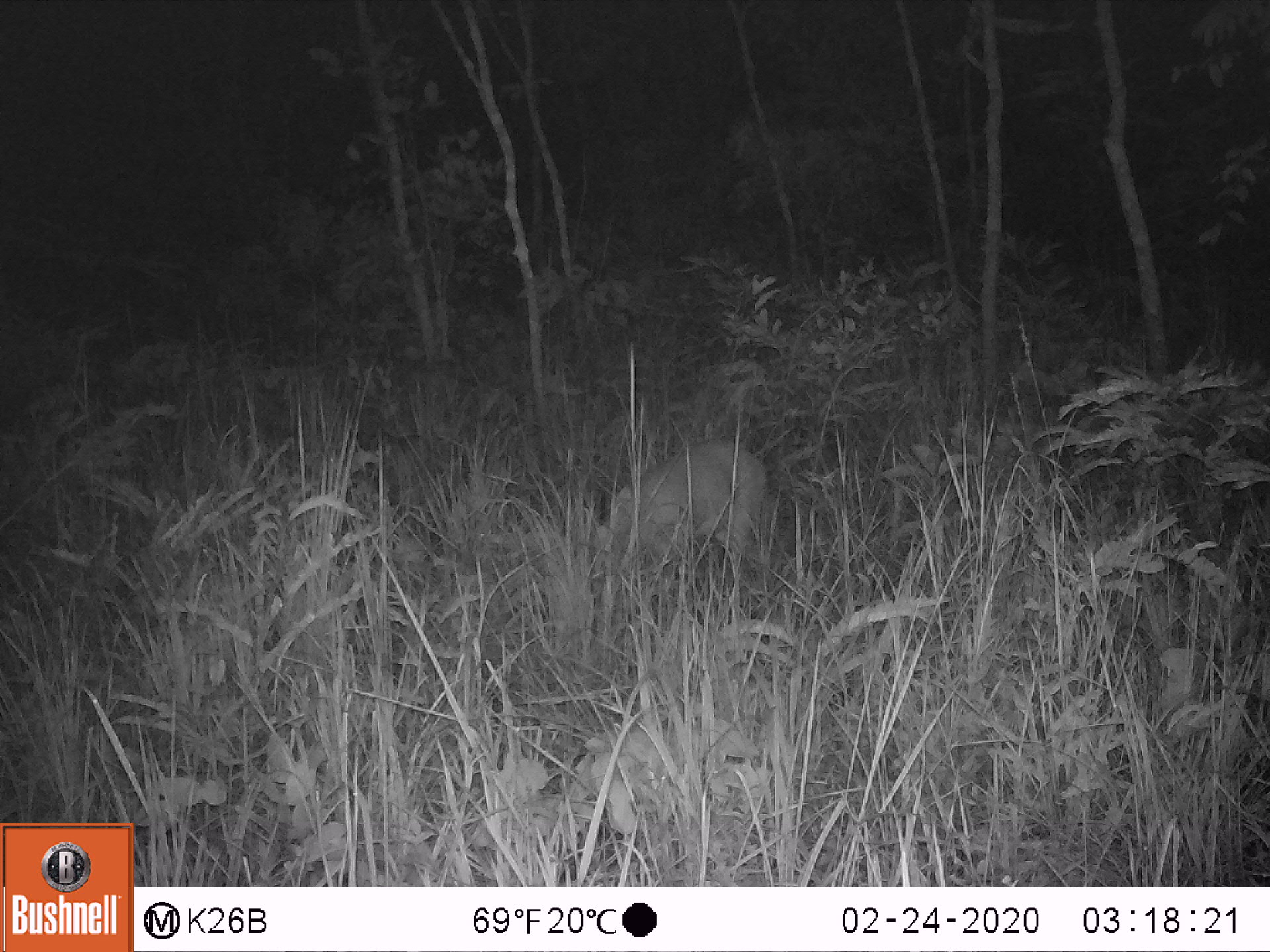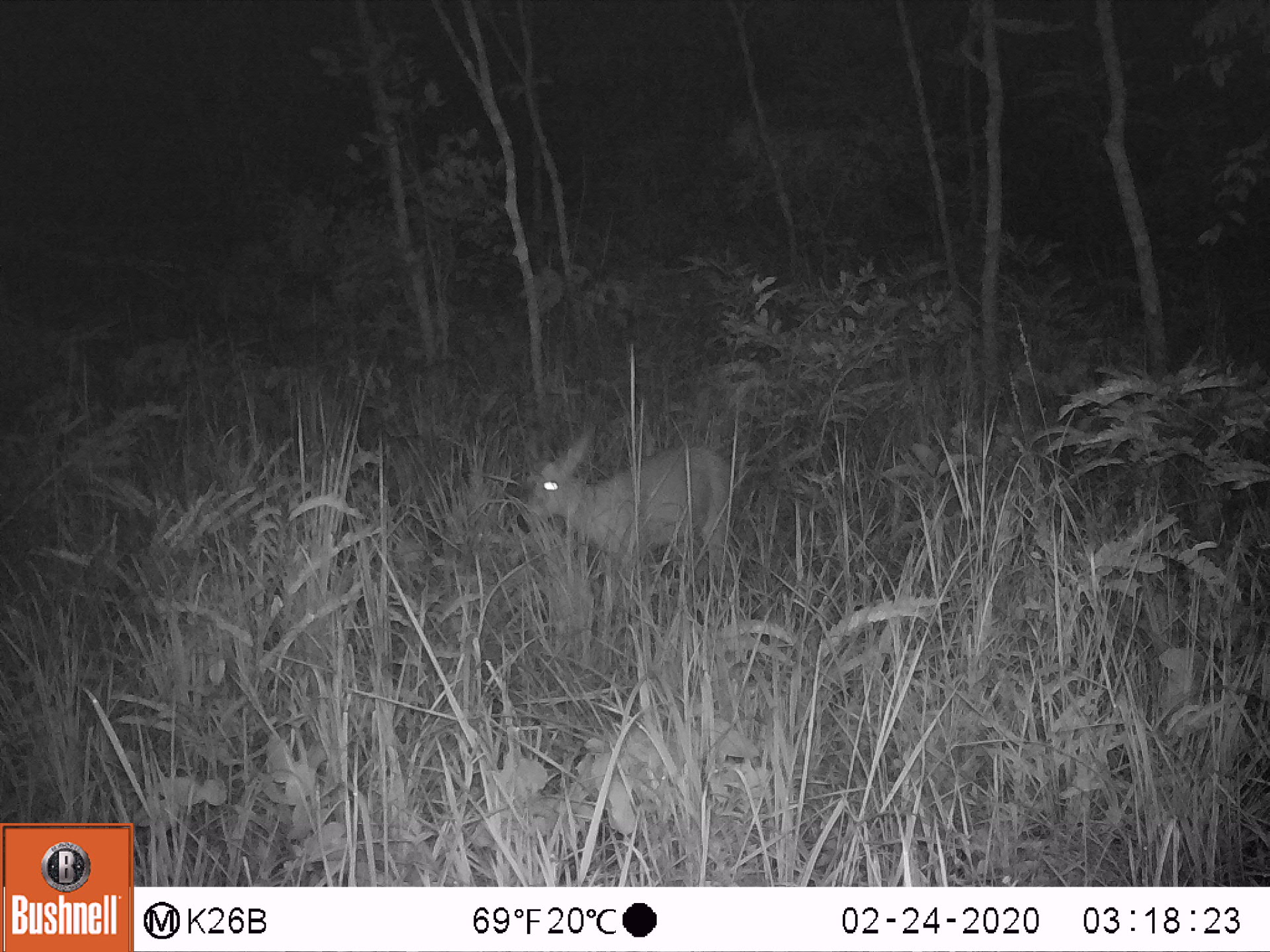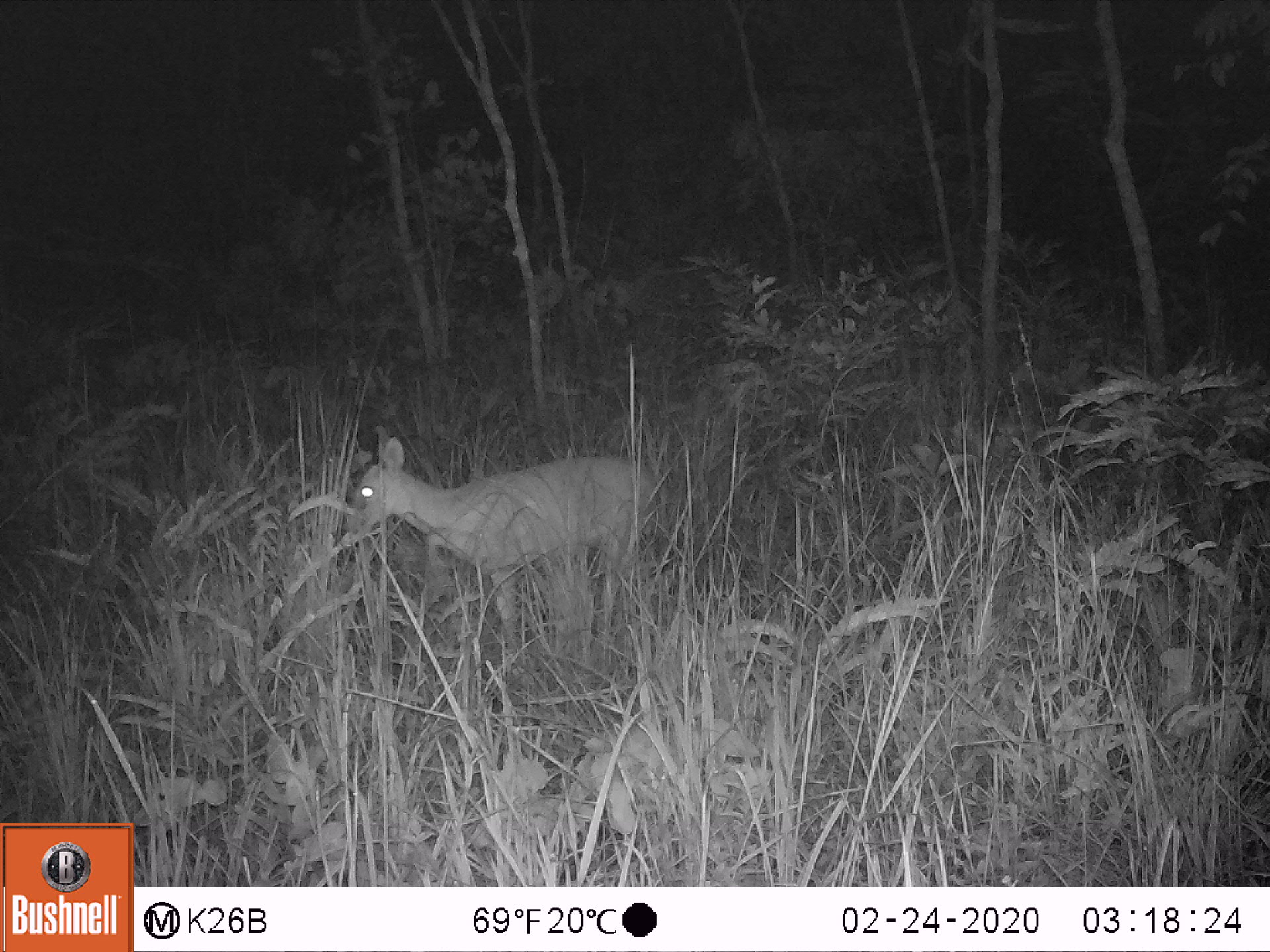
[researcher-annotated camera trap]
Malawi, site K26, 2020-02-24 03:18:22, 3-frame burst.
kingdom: Animalia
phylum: Chordata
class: Mammalia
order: Artiodactyla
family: Bovidae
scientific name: Antilopinae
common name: small antelope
Small antelope (Antilopinae), count 1.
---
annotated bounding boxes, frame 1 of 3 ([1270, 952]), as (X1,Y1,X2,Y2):
small antelope: (565,432,773,613)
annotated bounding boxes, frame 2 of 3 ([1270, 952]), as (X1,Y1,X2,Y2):
small antelope: (506,422,754,604)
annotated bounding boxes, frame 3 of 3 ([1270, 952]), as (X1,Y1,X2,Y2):
small antelope: (326,434,667,644)